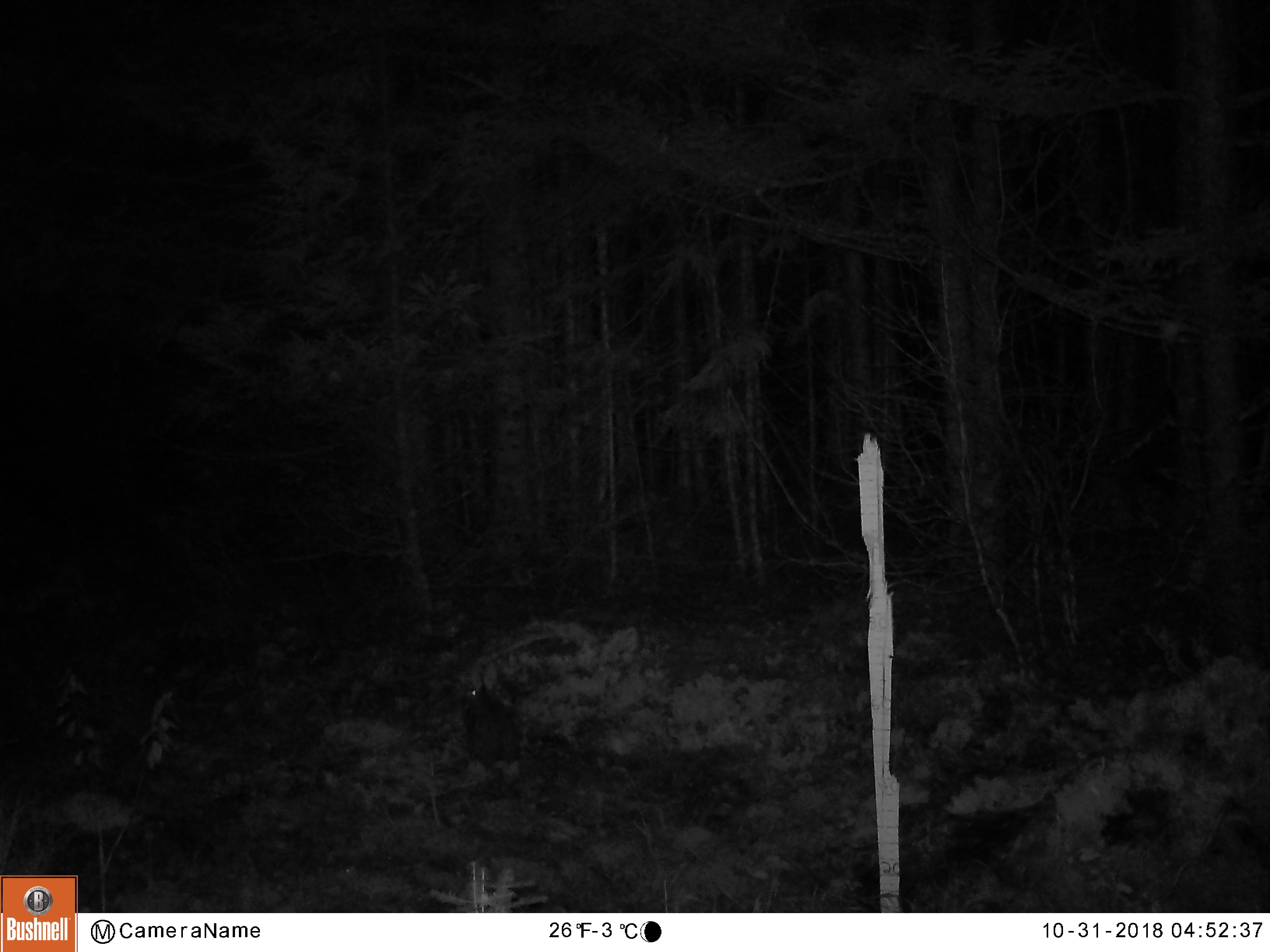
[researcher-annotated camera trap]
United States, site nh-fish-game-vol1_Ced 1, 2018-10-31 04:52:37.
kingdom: Animalia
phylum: Chordata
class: Mammalia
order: Lagomorpha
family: Leporidae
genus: Lepus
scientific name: Lepus americanus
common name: snowshoe hare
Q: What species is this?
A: Snowshoe hare (Lepus americanus).